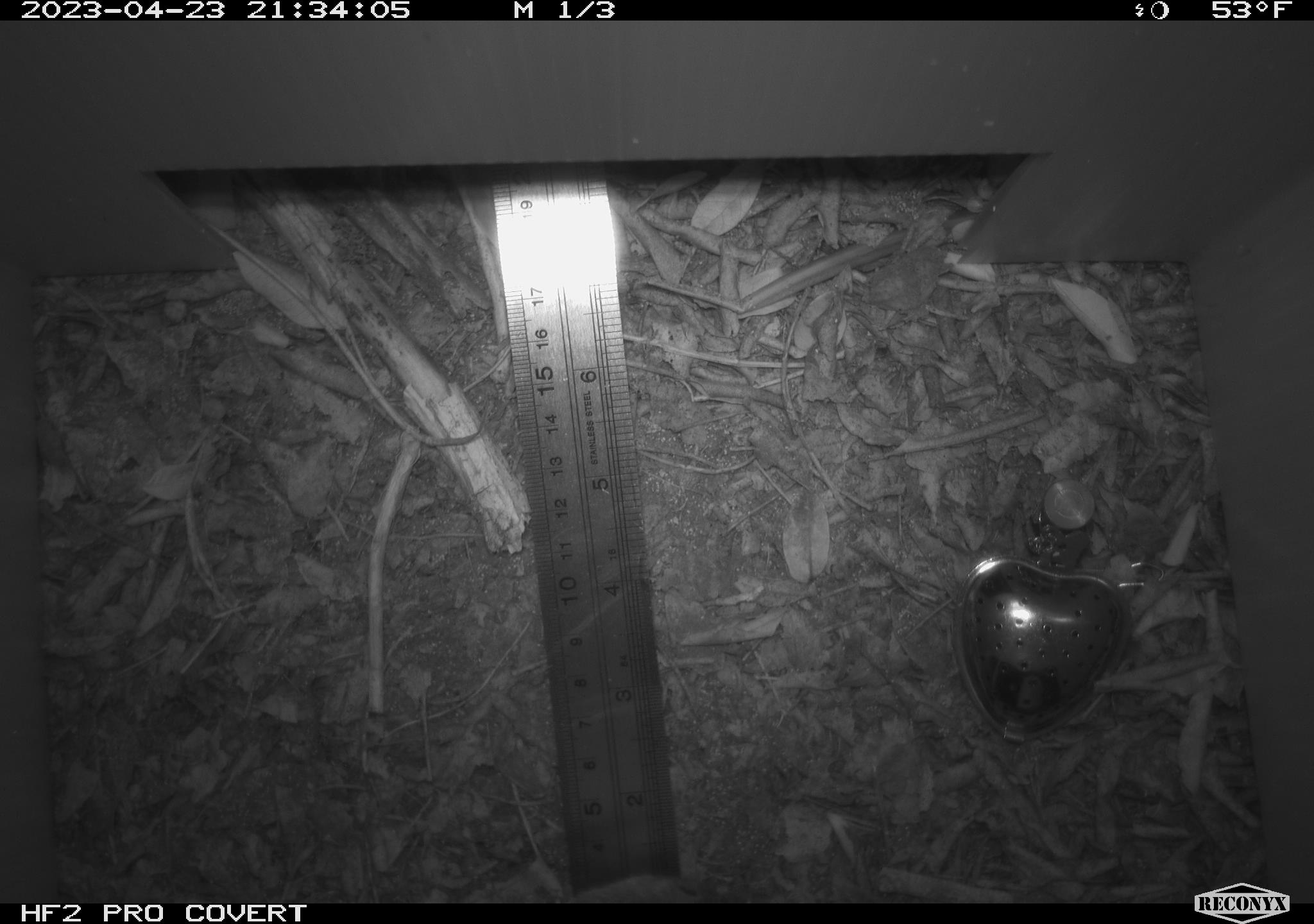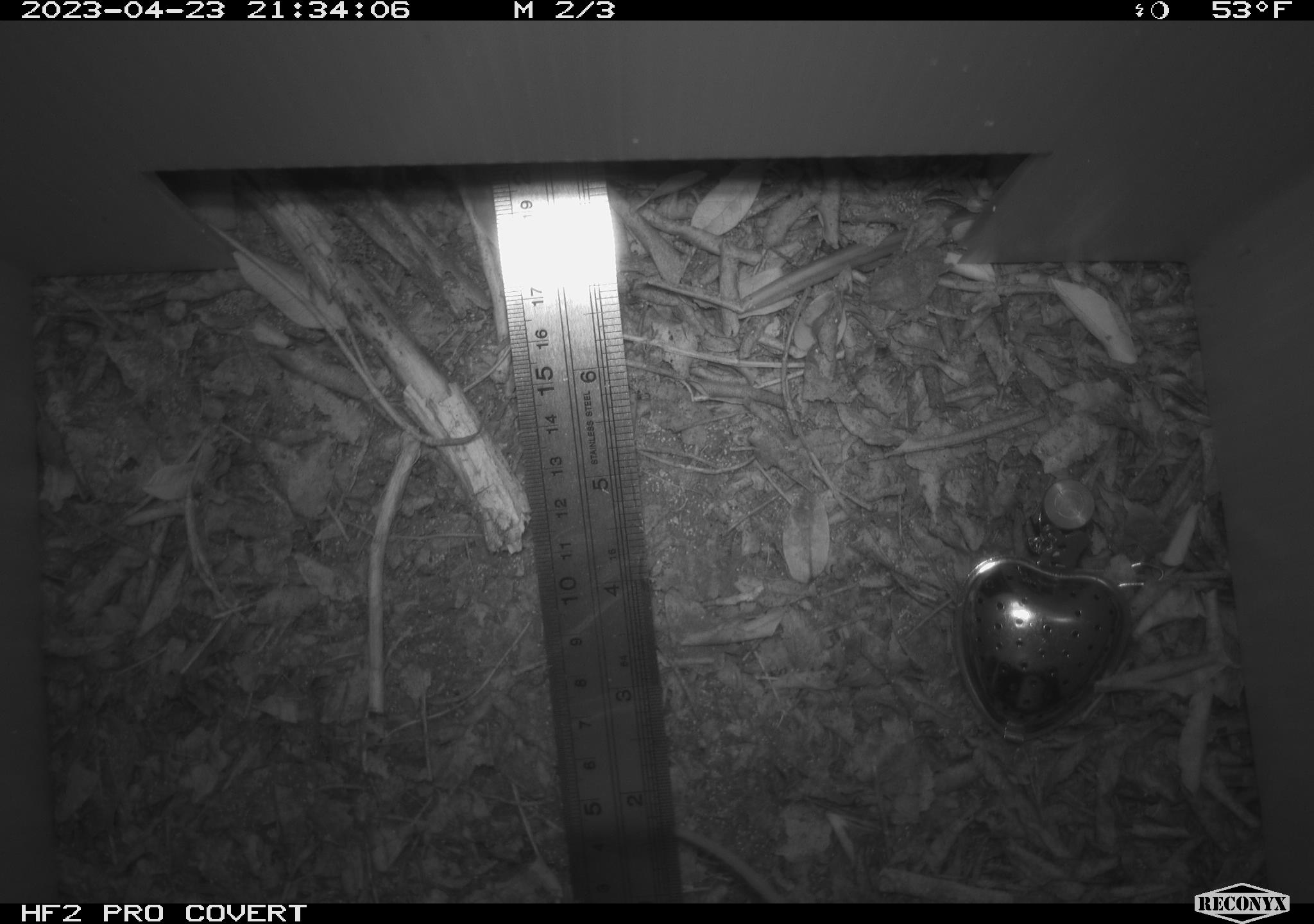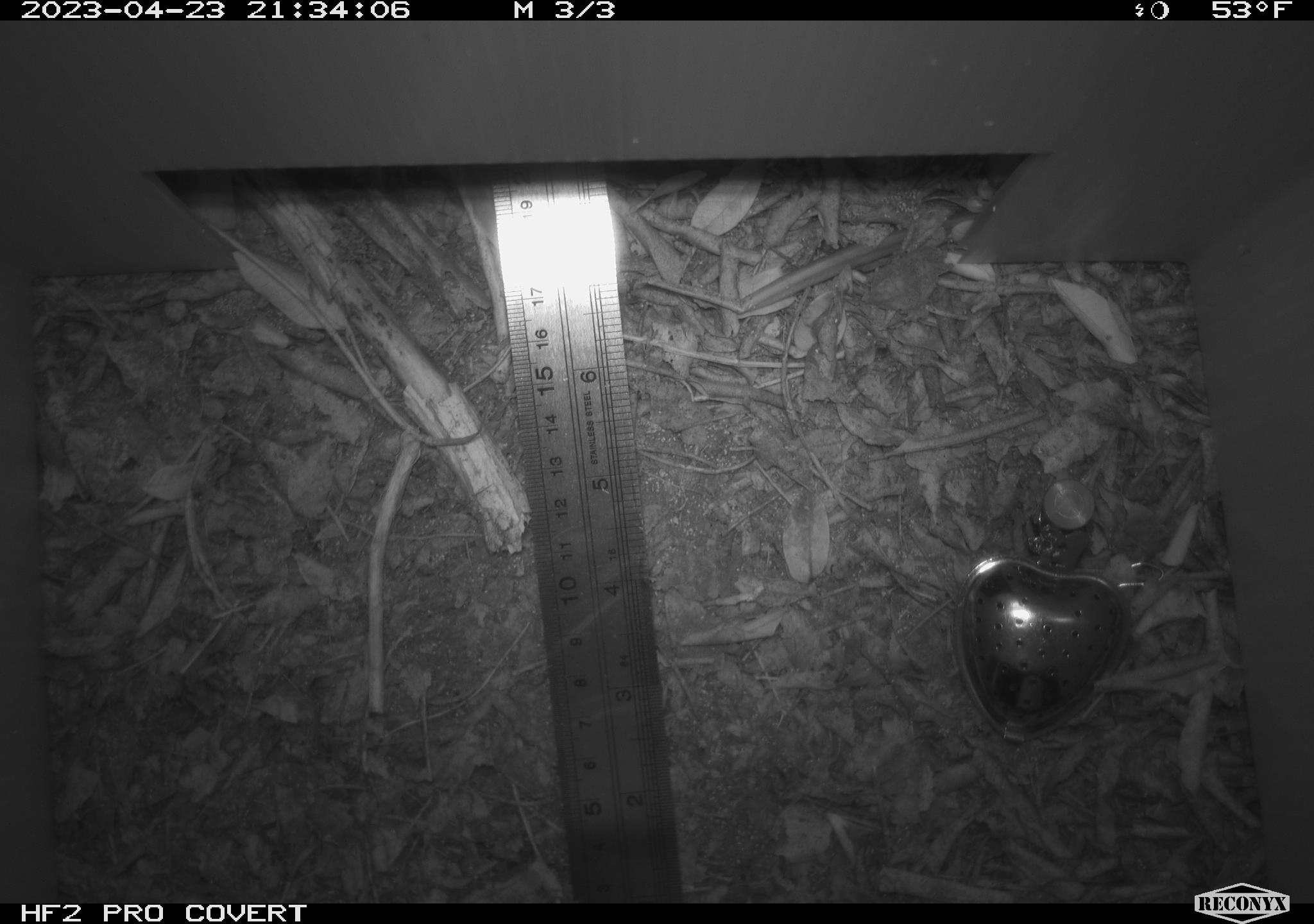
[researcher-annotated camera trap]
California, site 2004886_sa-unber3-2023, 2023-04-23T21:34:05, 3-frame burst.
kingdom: Animalia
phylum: Chordata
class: Mammalia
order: Rodentia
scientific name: Rodentia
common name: mouse species